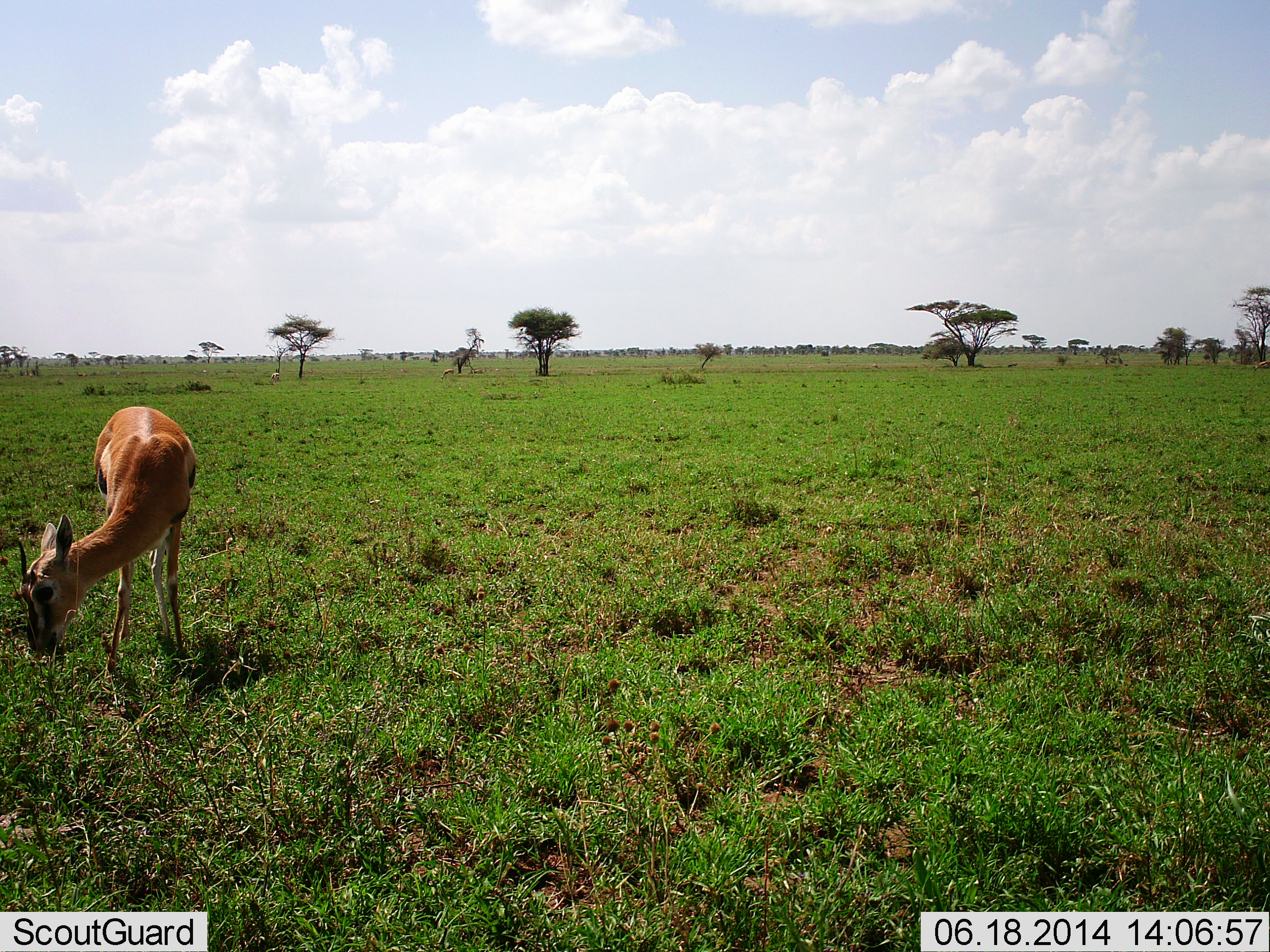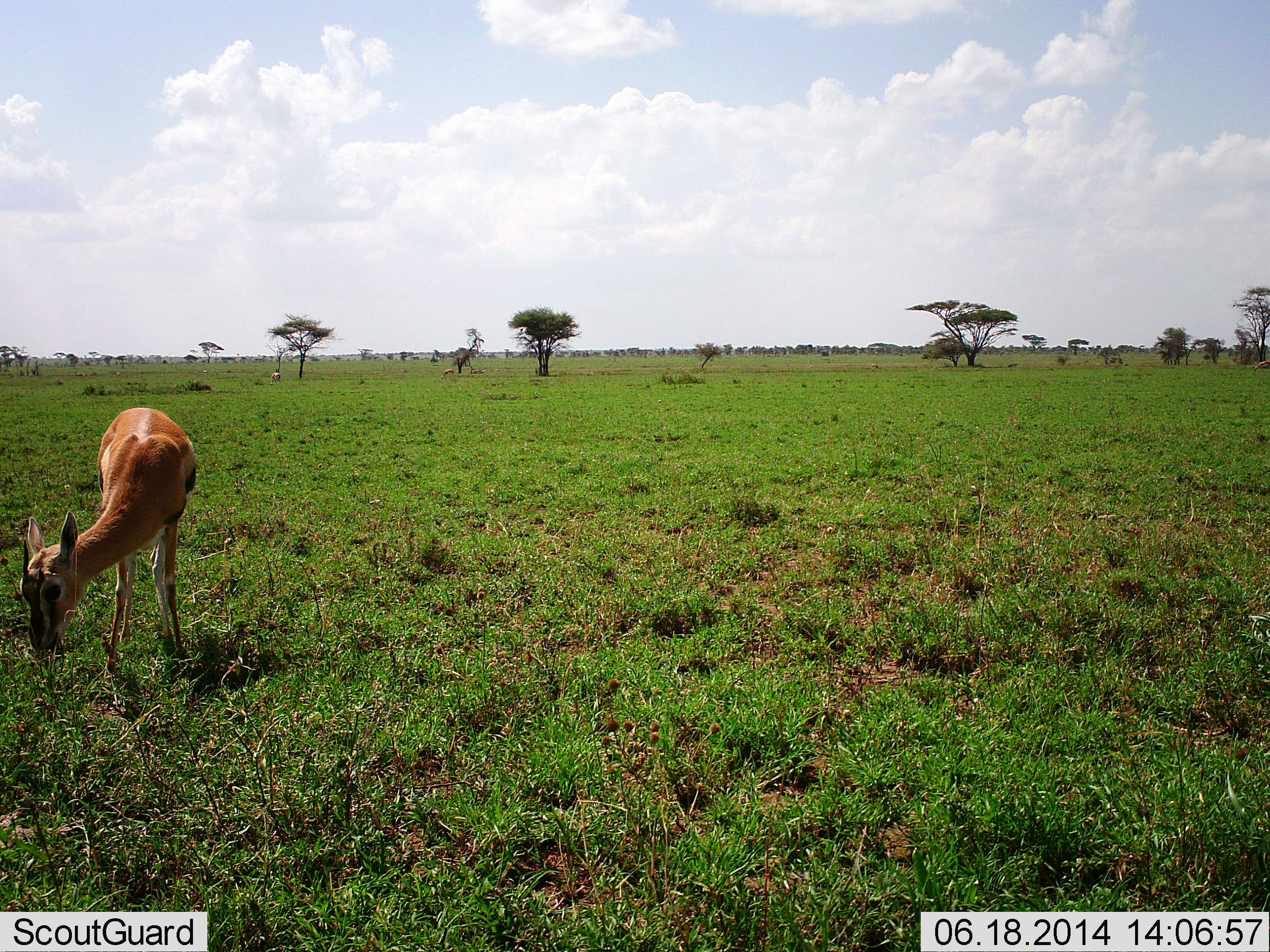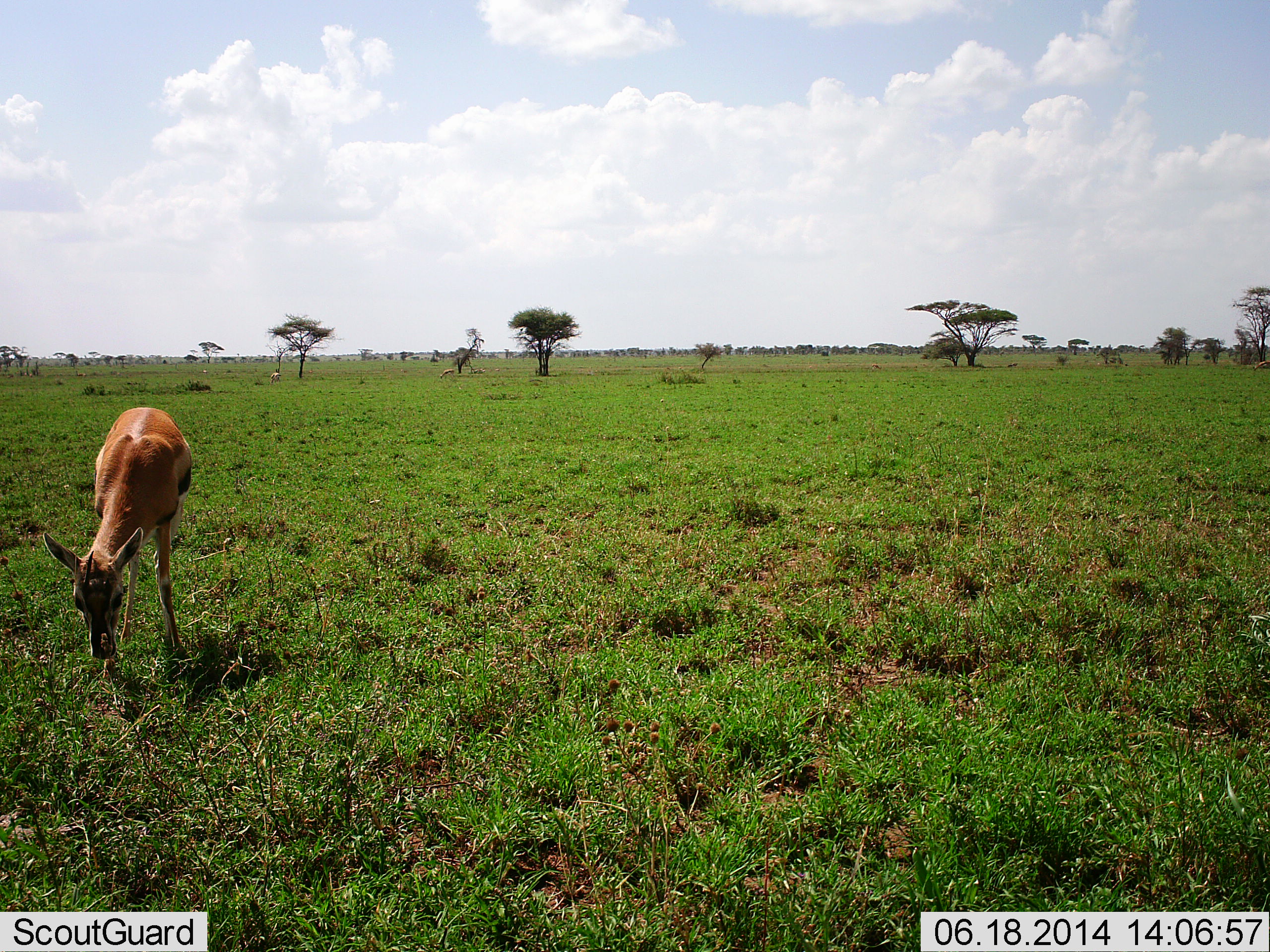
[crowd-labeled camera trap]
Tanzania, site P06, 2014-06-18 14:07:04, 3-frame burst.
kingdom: Animalia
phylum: Chordata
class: Mammalia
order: Artiodactyla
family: Bovidae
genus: Eudorcas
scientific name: Eudorcas thomsonii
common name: thomson's gazelle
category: gazellethomsons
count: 1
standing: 10%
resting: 0%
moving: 0%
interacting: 0%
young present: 0%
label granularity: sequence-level